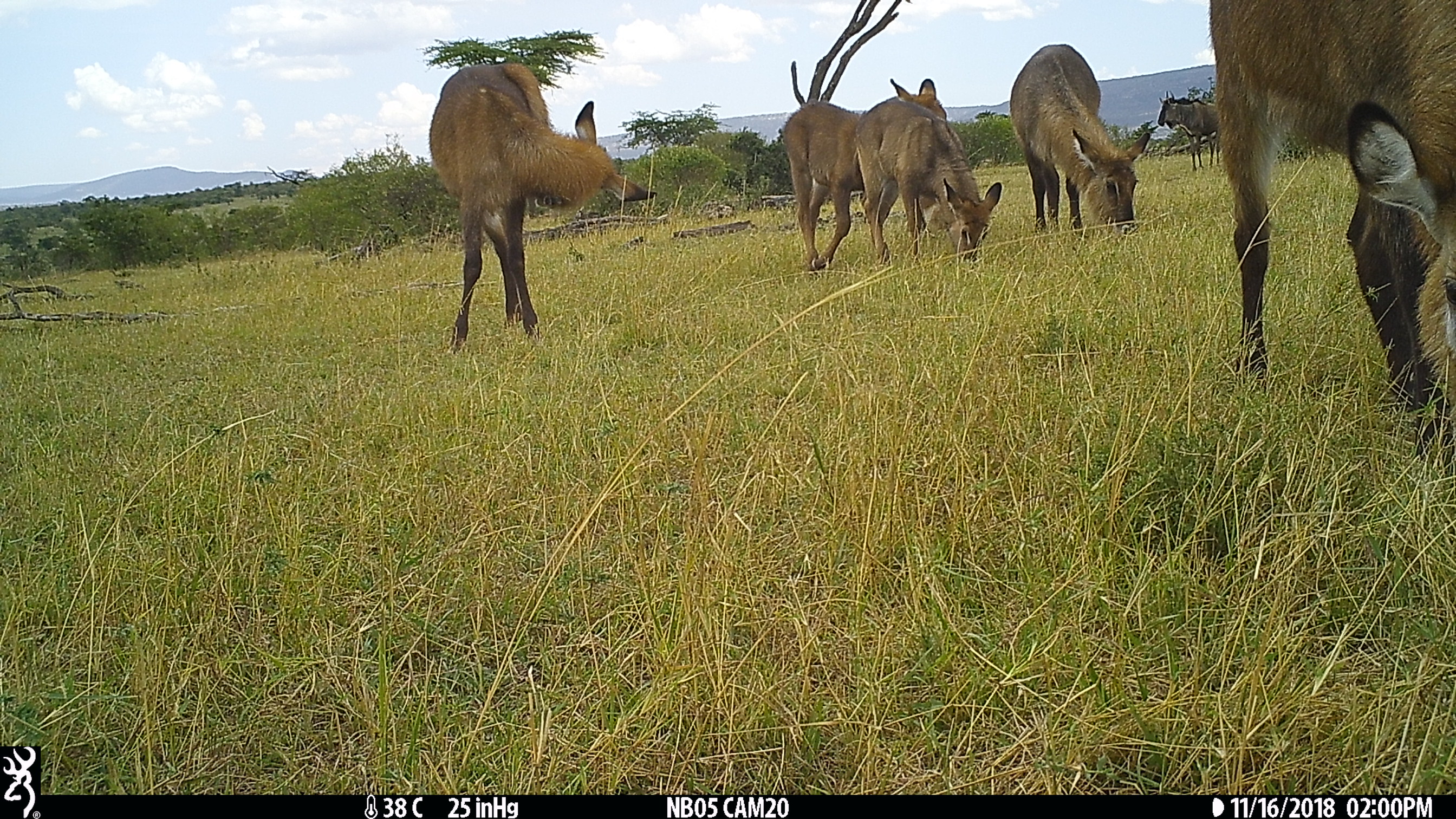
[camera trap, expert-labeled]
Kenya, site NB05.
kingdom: Animalia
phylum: Chordata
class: Mammalia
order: Artiodactyla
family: Bovidae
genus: Kobus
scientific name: Kobus ellipsiprymnus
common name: waterbuck